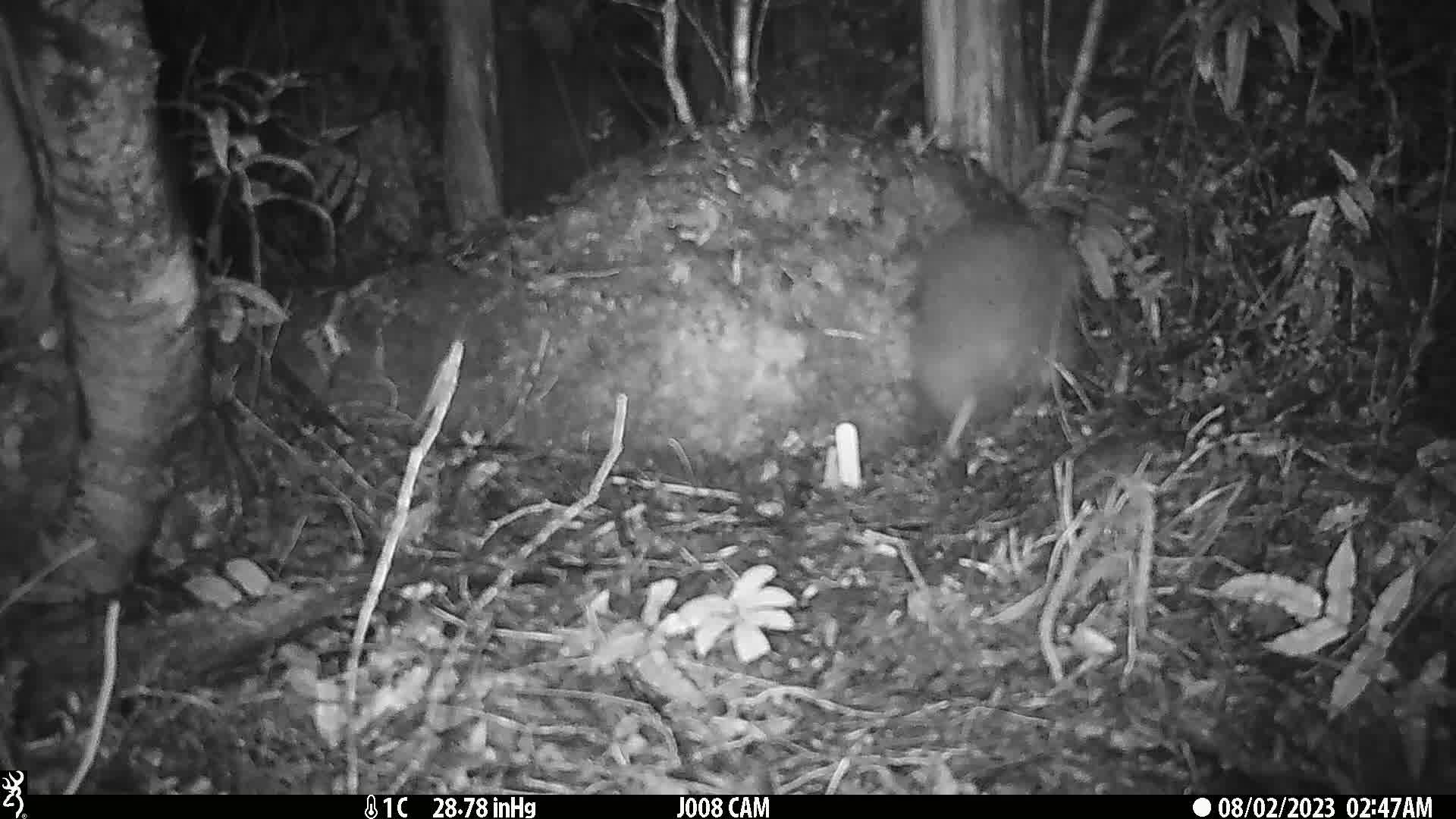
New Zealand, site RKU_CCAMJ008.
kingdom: Animalia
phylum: Chordata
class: Aves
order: Apterygiformes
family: Apterygidae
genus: Apteryx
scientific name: Apteryx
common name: kiwi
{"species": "kiwi (Apteryx)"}